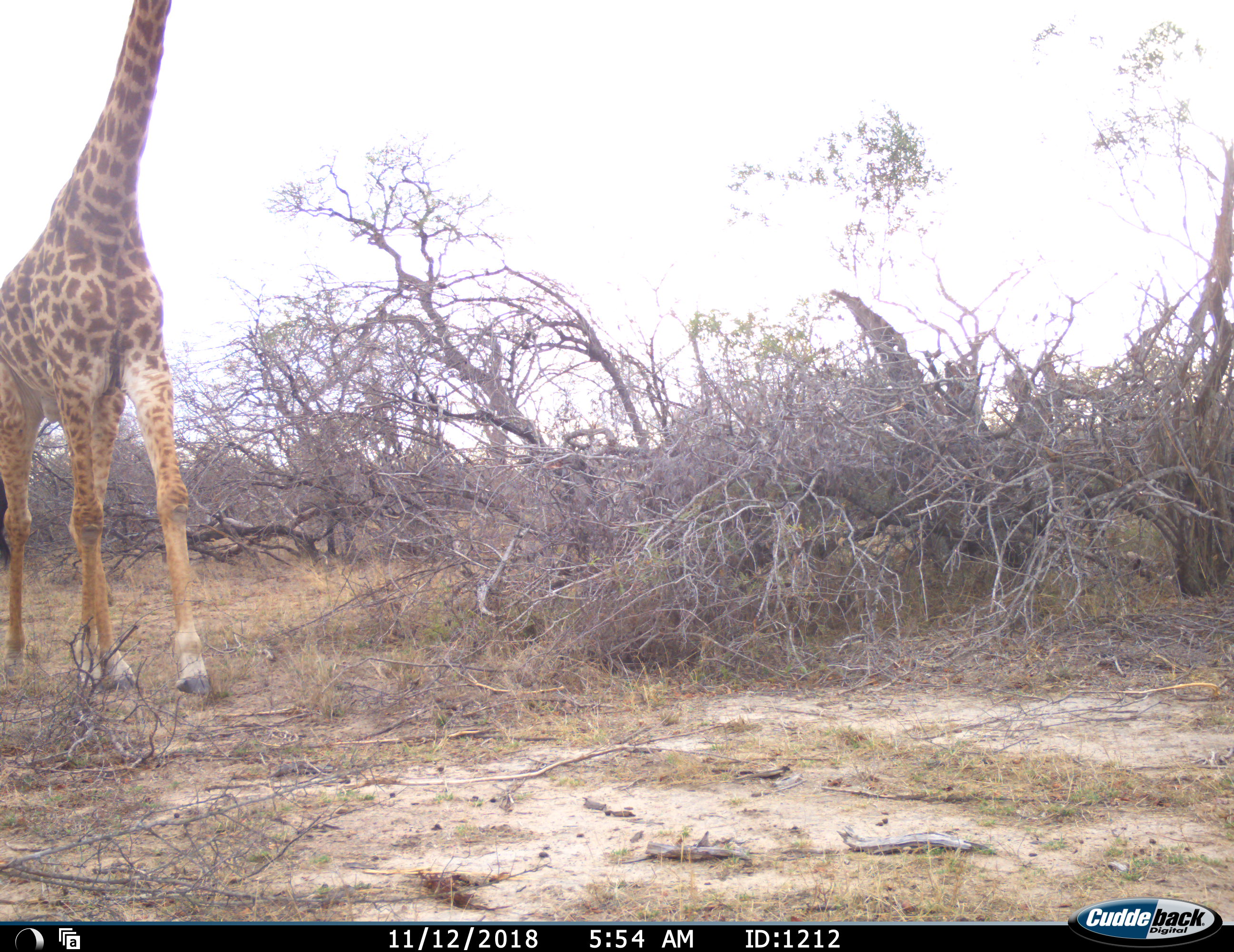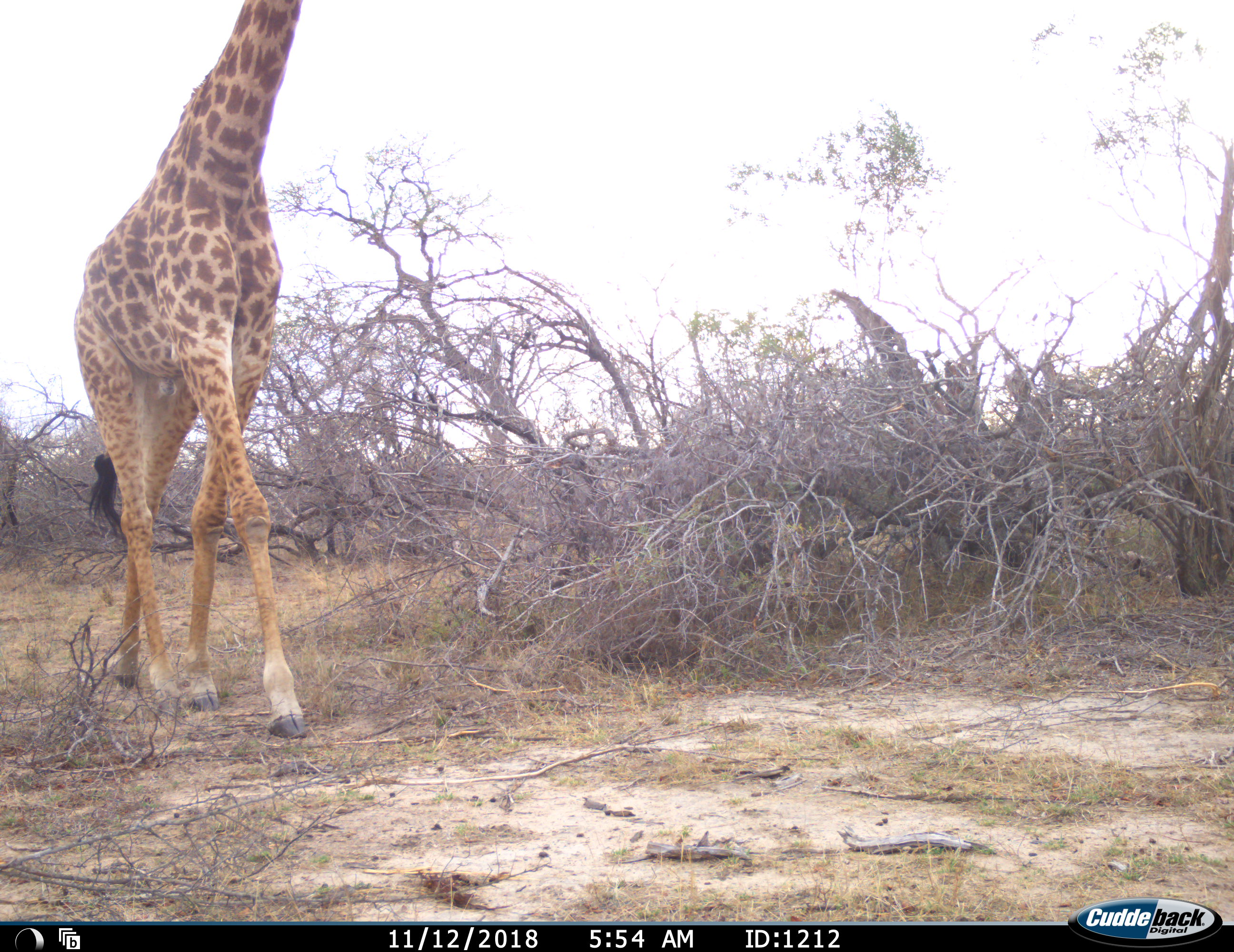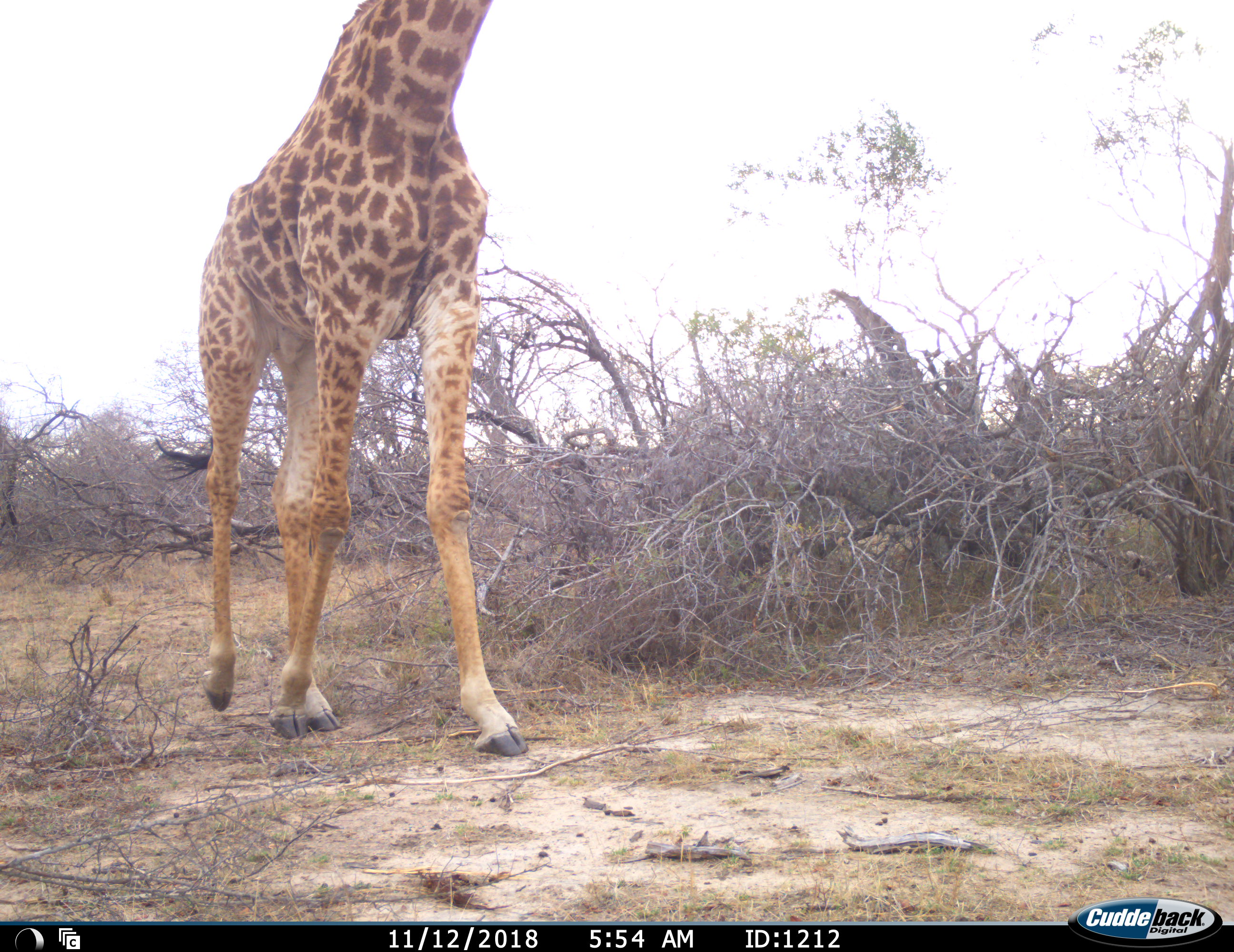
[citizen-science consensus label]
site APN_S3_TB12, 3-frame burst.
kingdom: Animalia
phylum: Chordata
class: Mammalia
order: Artiodactyla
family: Giraffidae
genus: Giraffa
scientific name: Giraffa camelopardalis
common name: giraffe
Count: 1.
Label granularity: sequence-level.